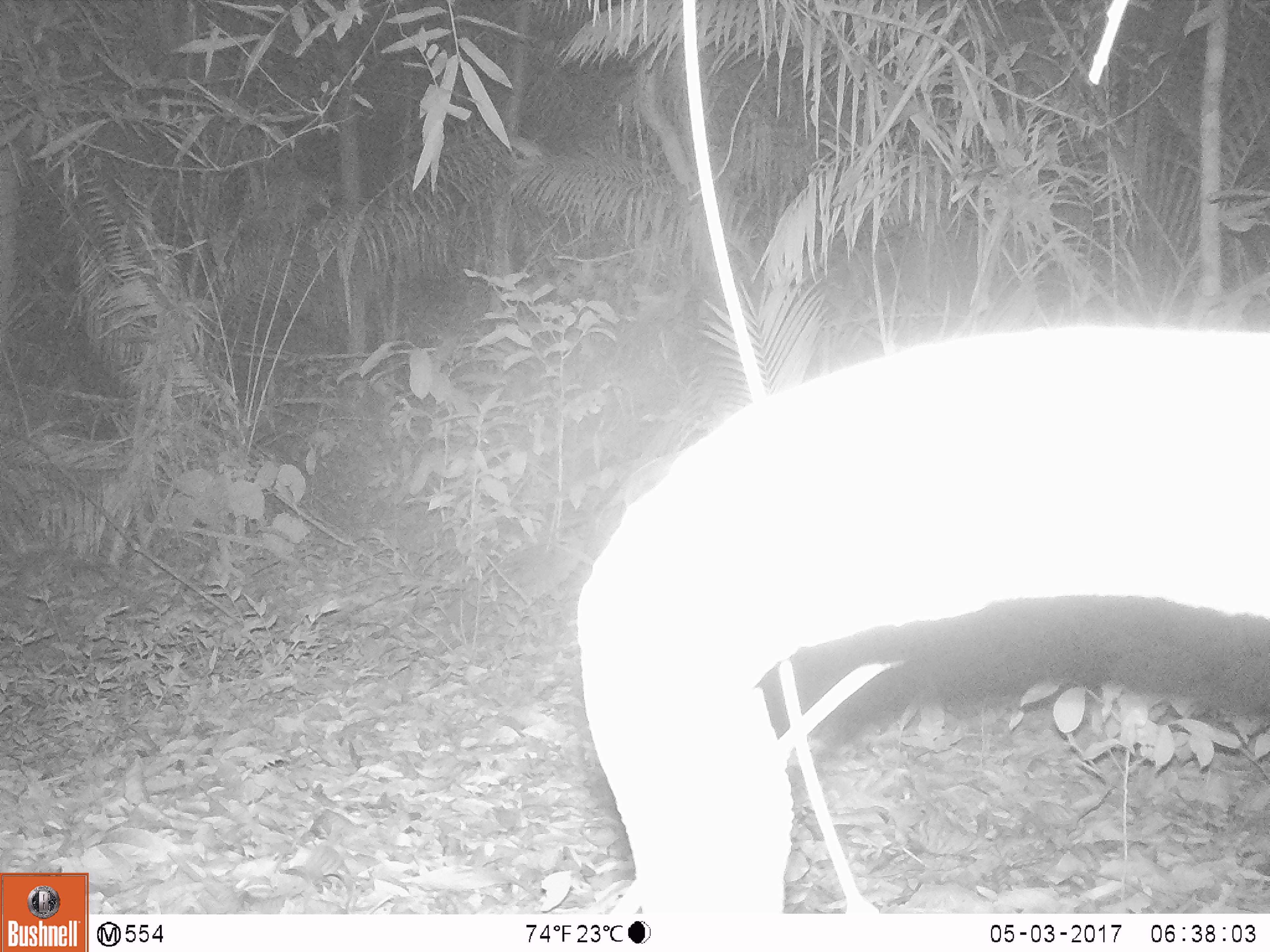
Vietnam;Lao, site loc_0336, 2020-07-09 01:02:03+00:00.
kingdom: Animalia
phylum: Chordata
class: Mammalia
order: Artiodactyla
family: Cervidae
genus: Muntiacus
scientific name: Muntiacus vuquangensis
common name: large-antlered muntjac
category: large antlered muntjac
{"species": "large antlered muntjac (large-antlered muntjac) (Muntiacus vuquangensis)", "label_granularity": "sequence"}